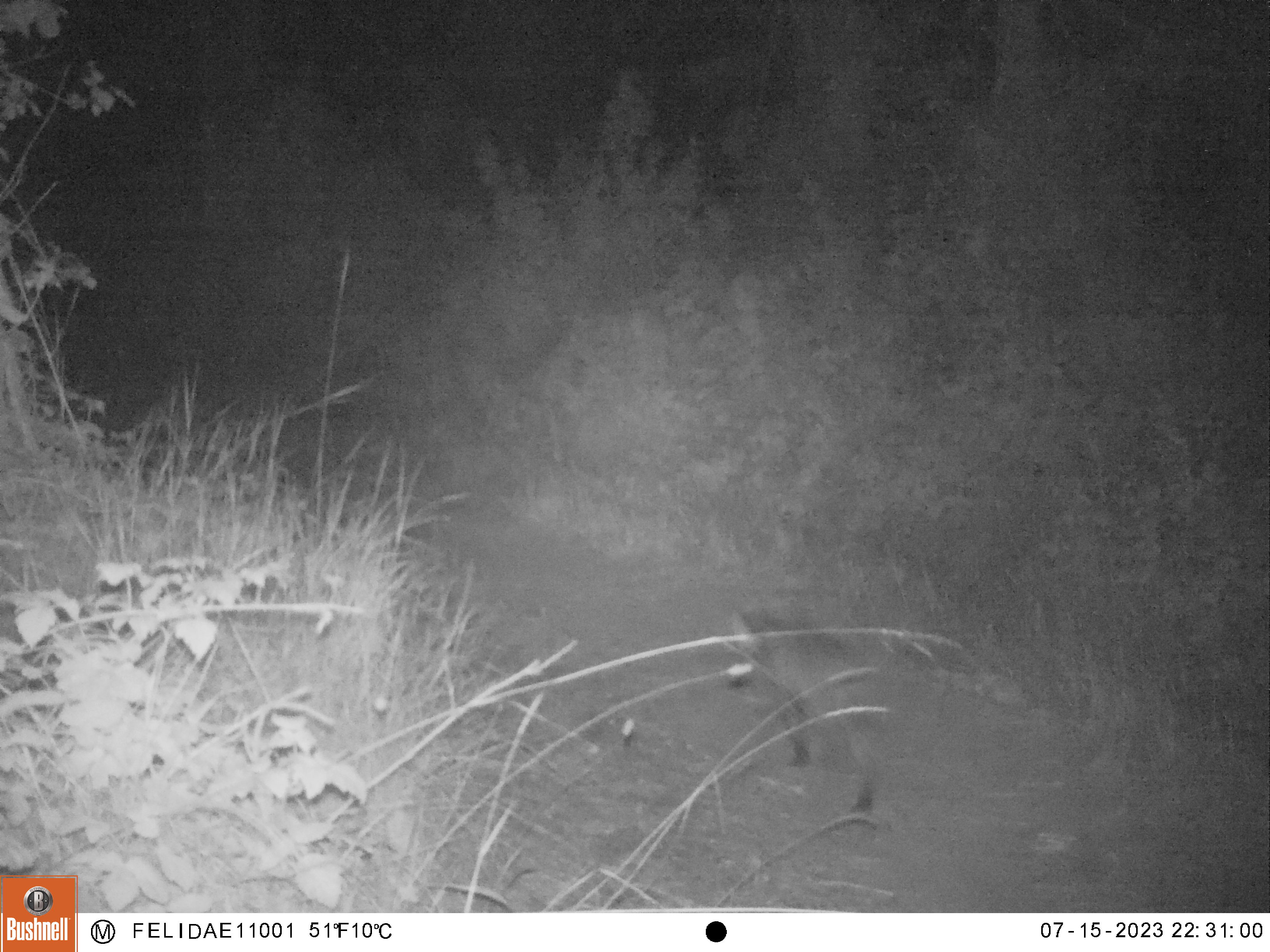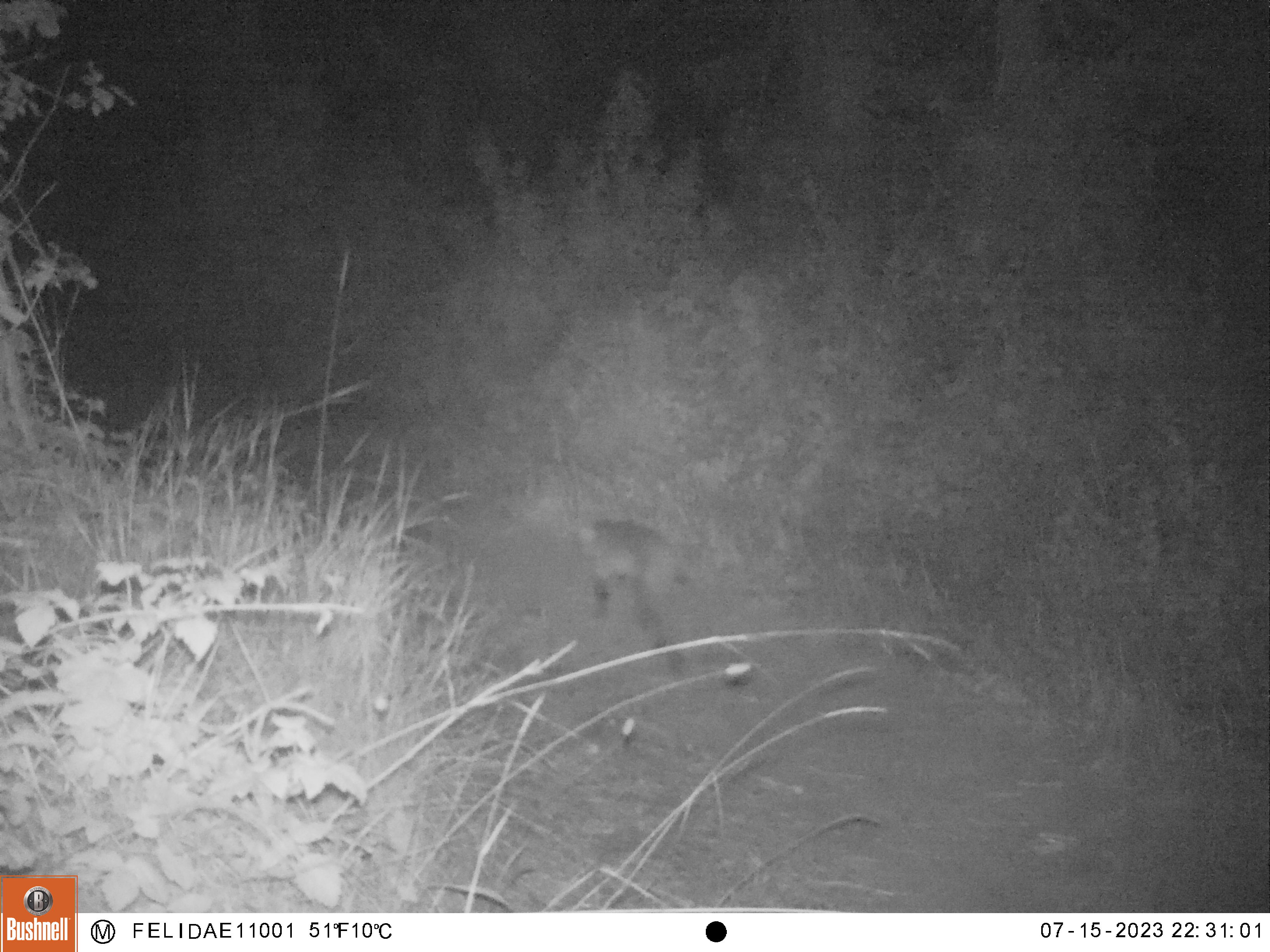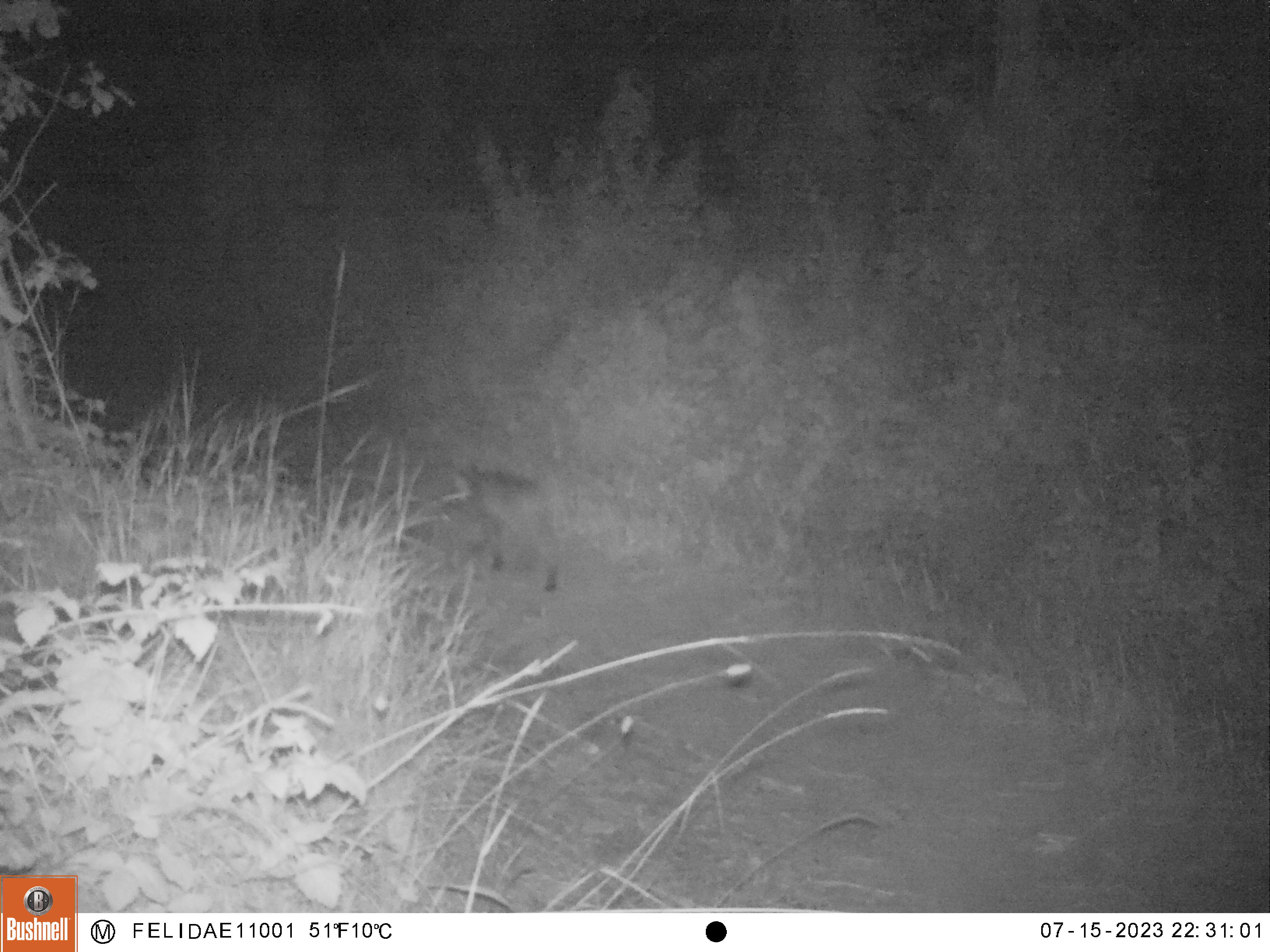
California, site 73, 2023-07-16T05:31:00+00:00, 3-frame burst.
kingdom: Animalia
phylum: Chordata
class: Mammalia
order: Carnivora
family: Felidae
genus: Lynx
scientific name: Lynx rufus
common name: bobcat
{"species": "bobcat (Lynx rufus)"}